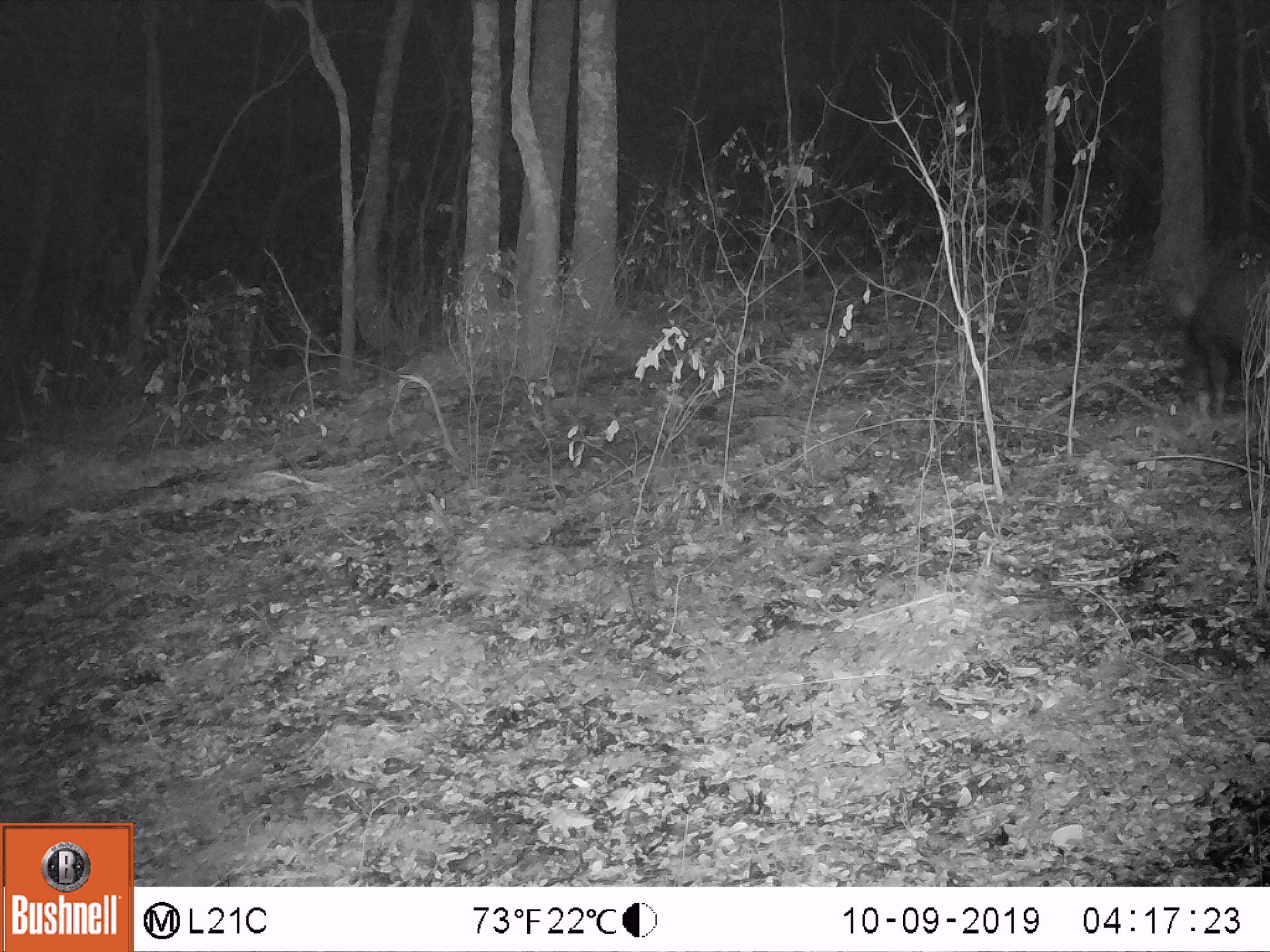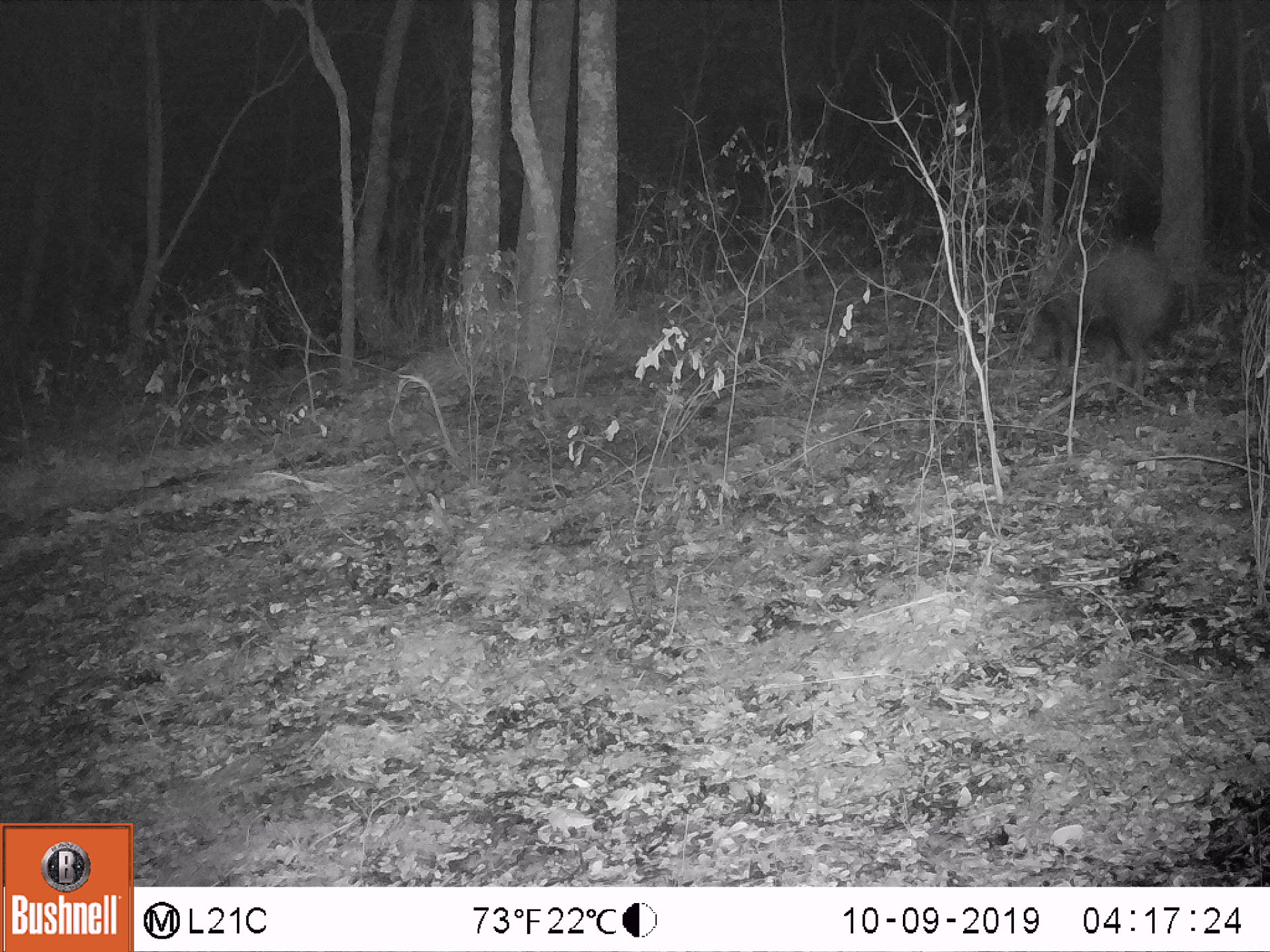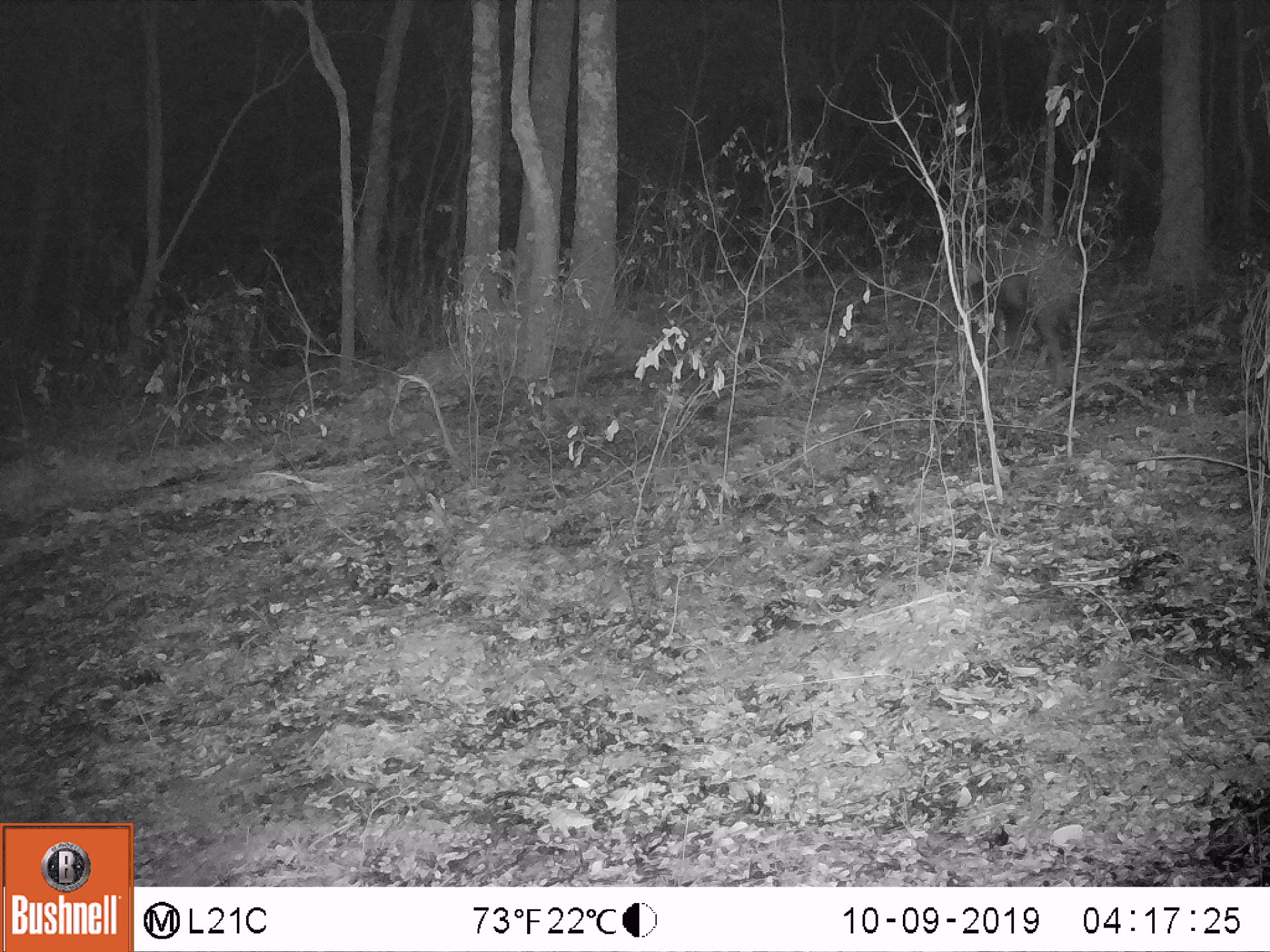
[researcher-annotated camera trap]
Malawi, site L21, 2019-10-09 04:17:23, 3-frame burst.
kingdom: Animalia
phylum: Chordata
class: Mammalia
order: Artiodactyla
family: Suidae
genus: Potamochoerus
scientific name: Potamochoerus larvatus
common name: bushpig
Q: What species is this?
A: Bushpig (Potamochoerus larvatus).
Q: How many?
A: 1.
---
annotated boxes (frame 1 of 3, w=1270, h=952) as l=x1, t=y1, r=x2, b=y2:
bushpig: l=1143, t=232, r=1265, b=418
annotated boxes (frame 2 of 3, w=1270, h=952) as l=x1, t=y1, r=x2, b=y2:
bushpig: l=1008, t=234, r=1185, b=391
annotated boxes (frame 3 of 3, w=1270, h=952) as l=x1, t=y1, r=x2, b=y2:
bushpig: l=955, t=233, r=1092, b=380